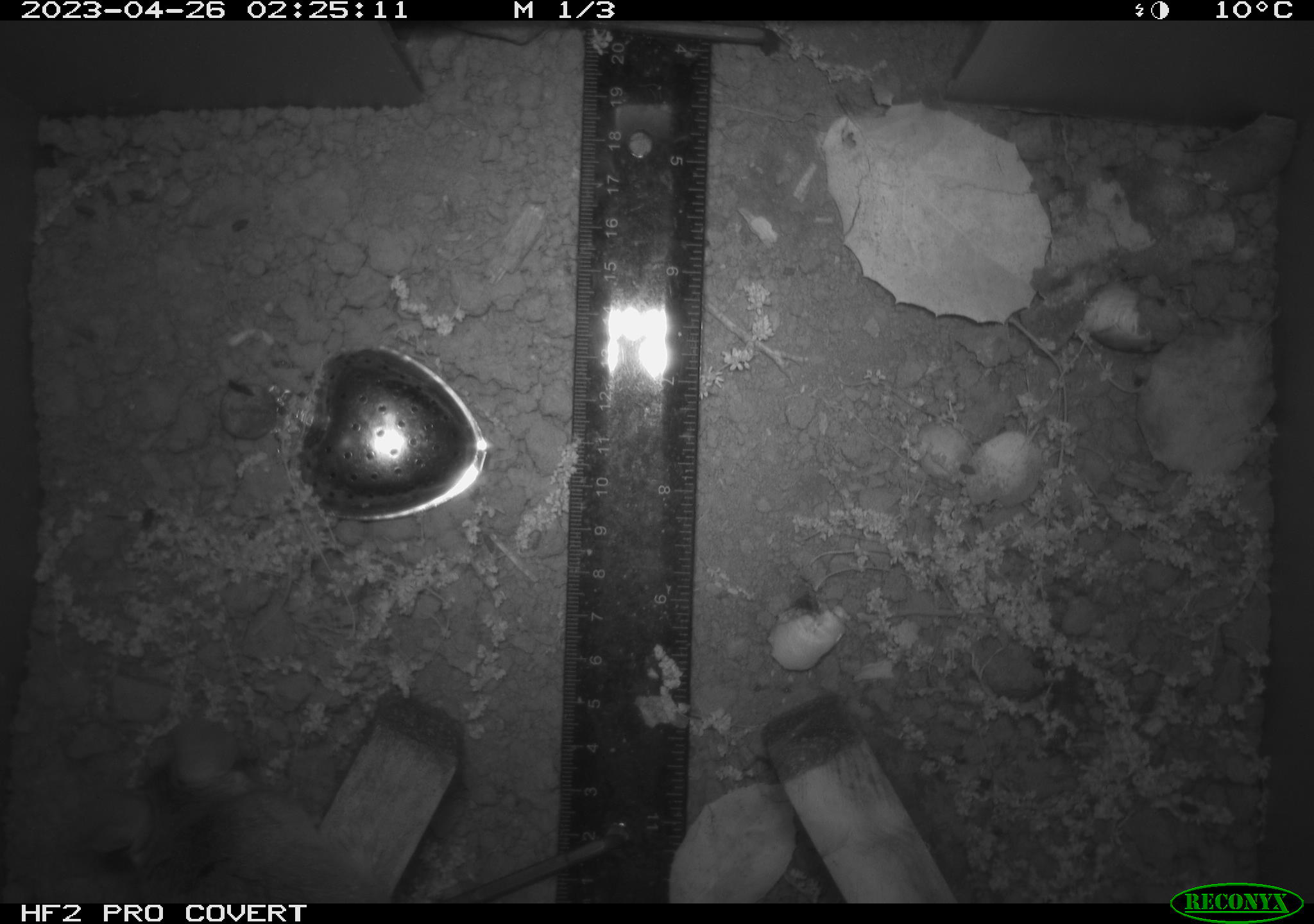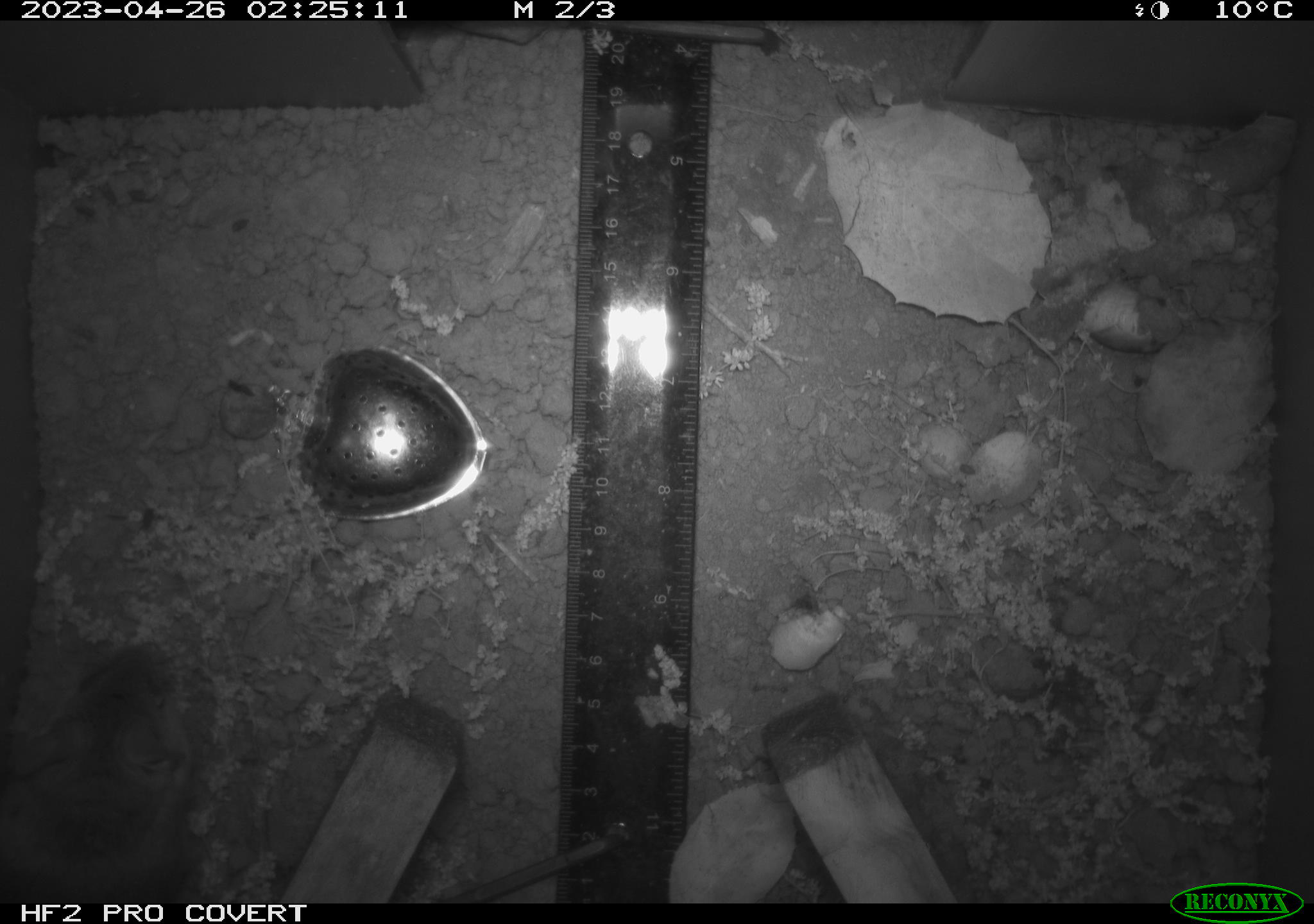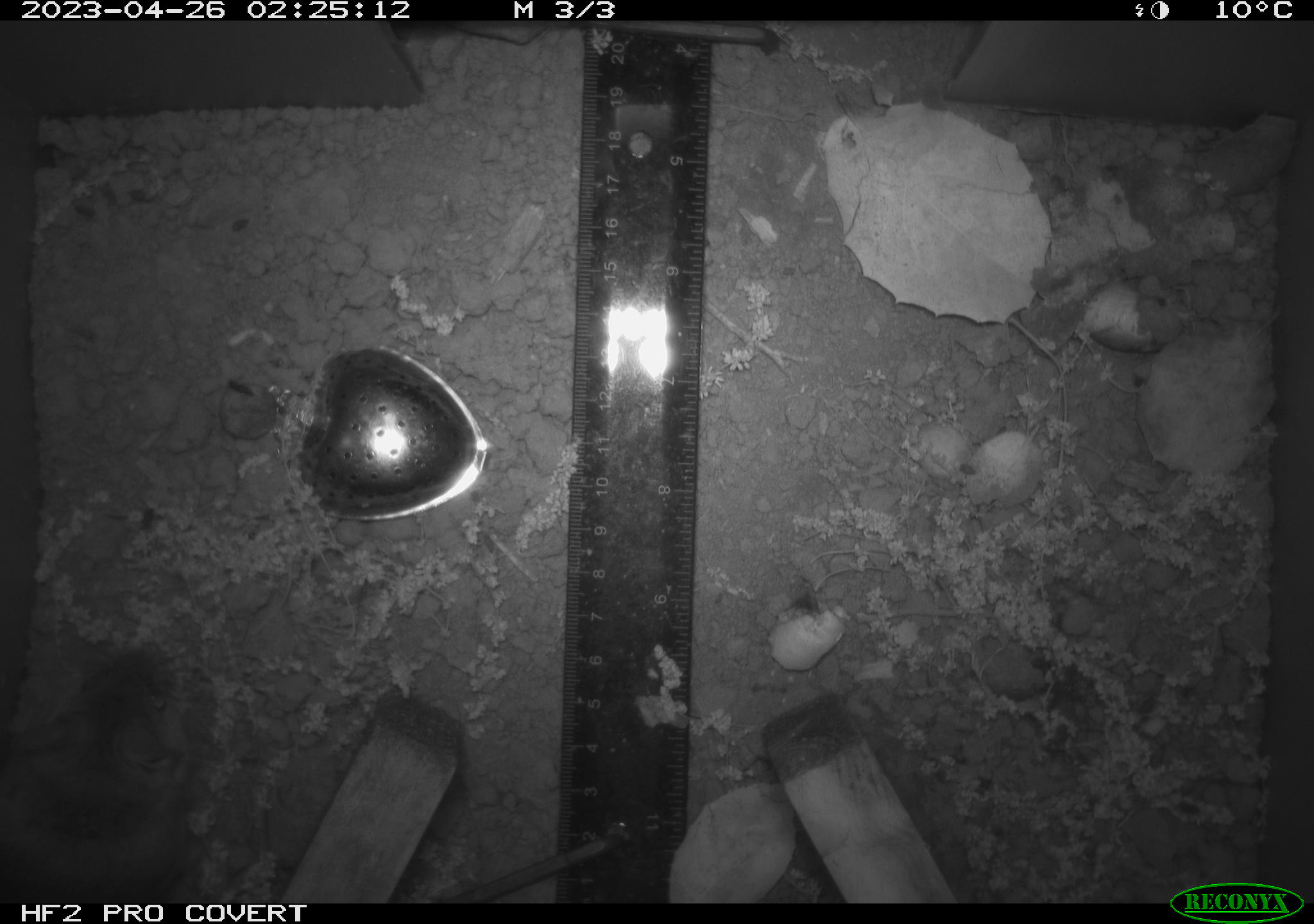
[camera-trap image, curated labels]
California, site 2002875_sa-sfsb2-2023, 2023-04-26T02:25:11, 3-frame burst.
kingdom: Animalia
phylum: Chordata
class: Mammalia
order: Rodentia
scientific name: Rodentia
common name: mouse species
Mouse species (Rodentia).